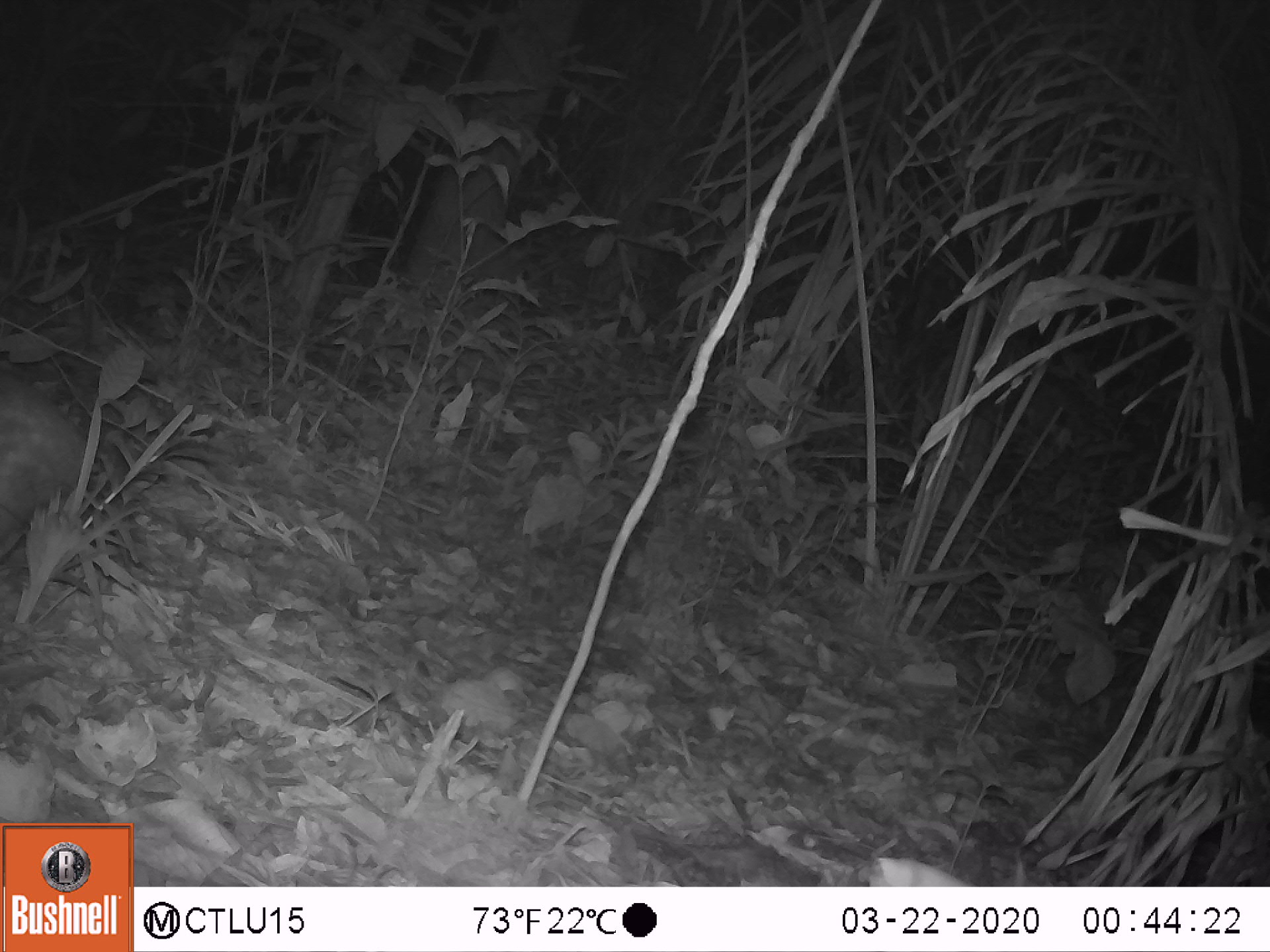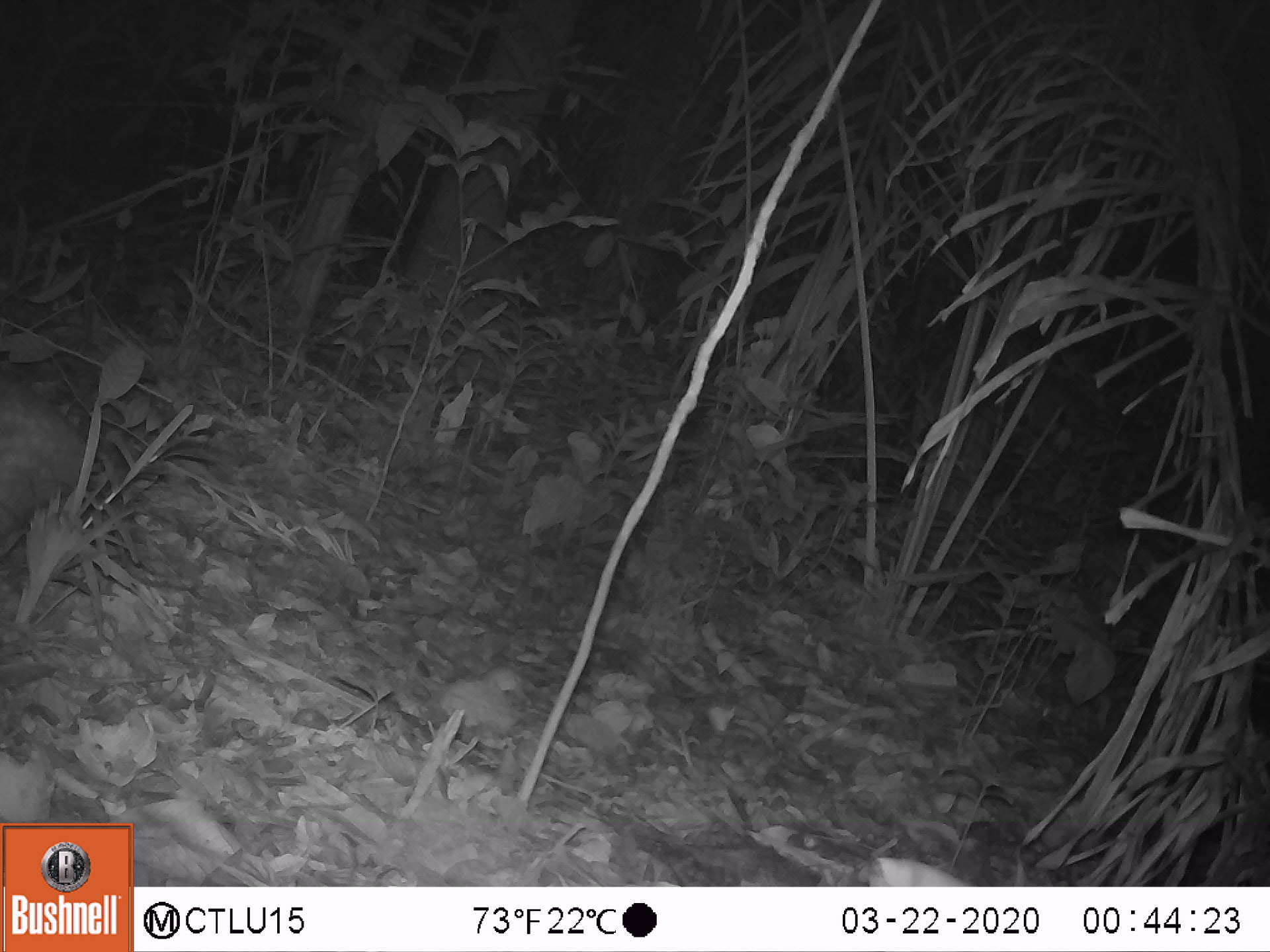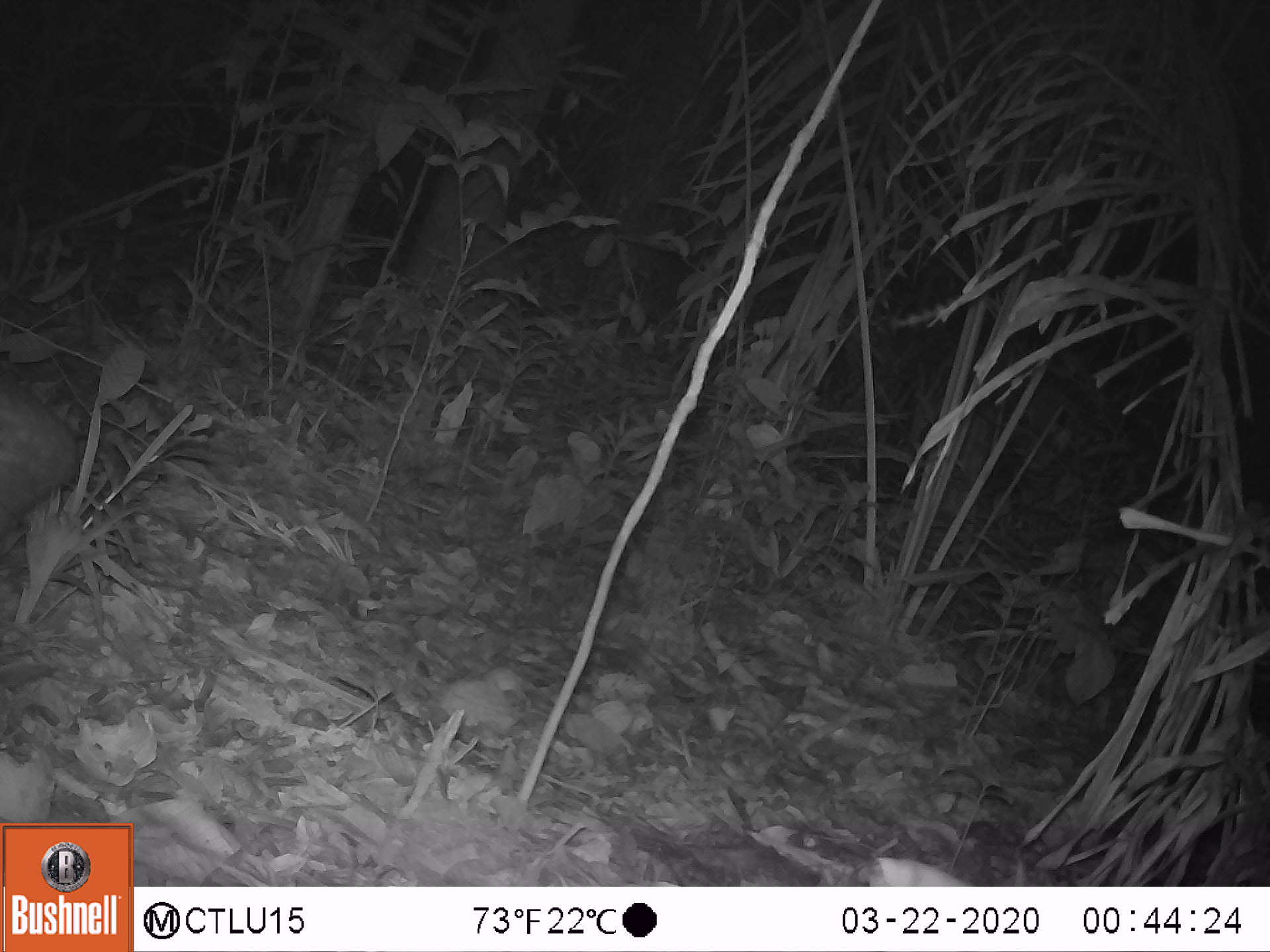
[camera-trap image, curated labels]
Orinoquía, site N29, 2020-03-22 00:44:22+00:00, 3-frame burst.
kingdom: Animalia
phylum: Chordata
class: Mammalia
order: Rodentia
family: Cuniculidae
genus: Cuniculus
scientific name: Cuniculus paca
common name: spotted paca